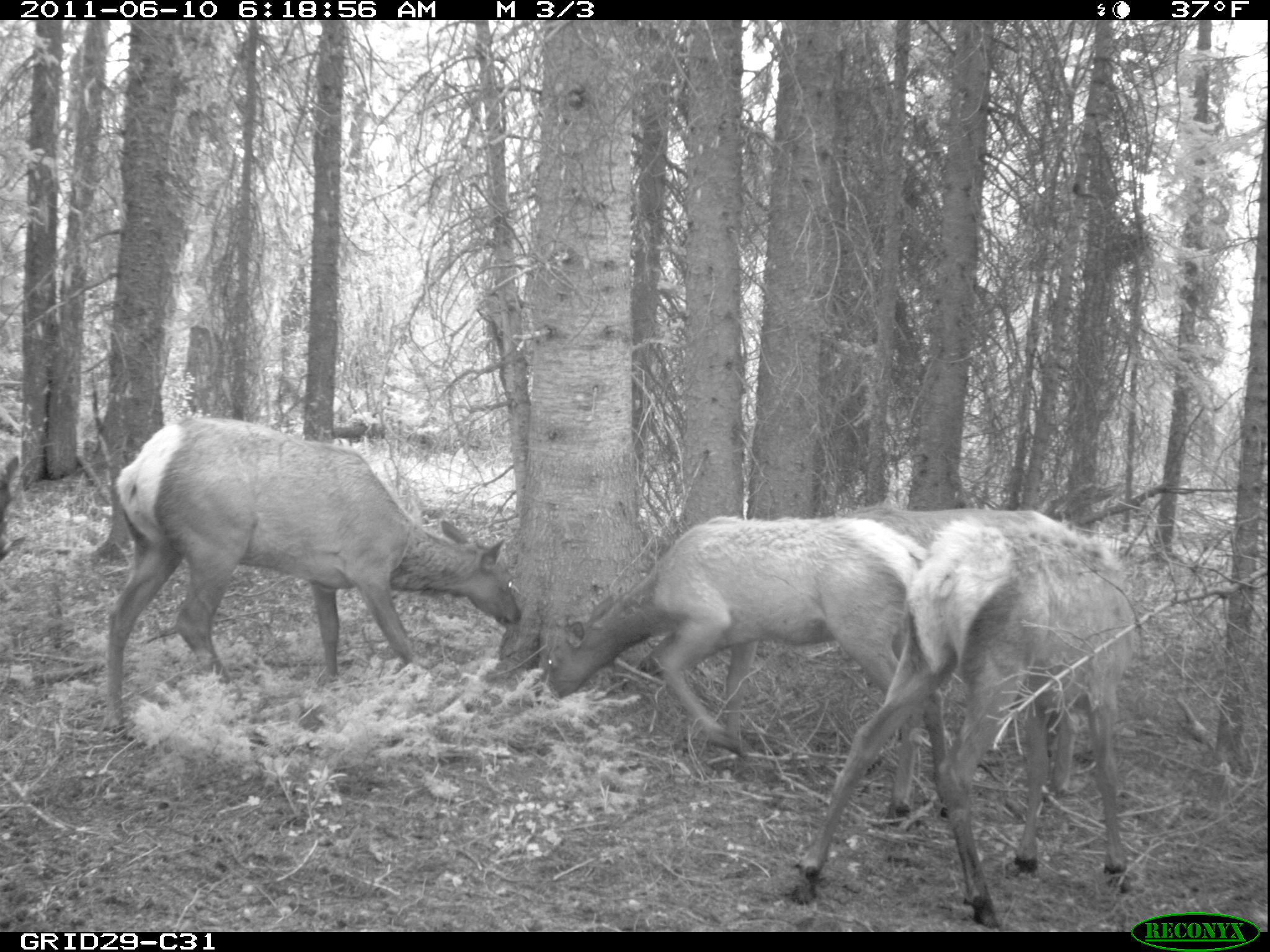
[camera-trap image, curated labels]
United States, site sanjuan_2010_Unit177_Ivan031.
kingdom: Animalia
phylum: Chordata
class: Mammalia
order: Artiodactyla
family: Cervidae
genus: Cervus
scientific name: Cervus elaphus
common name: red deer